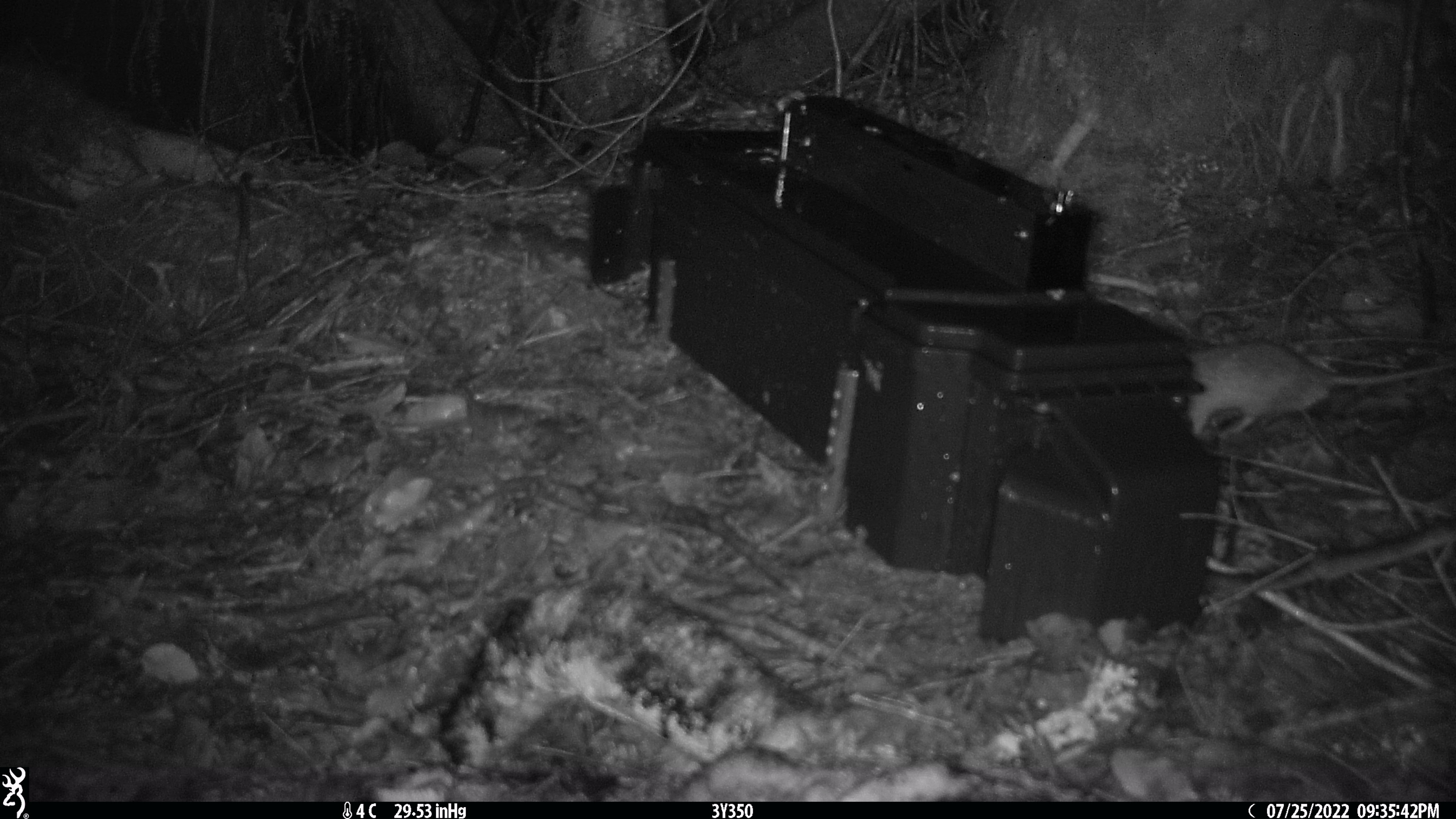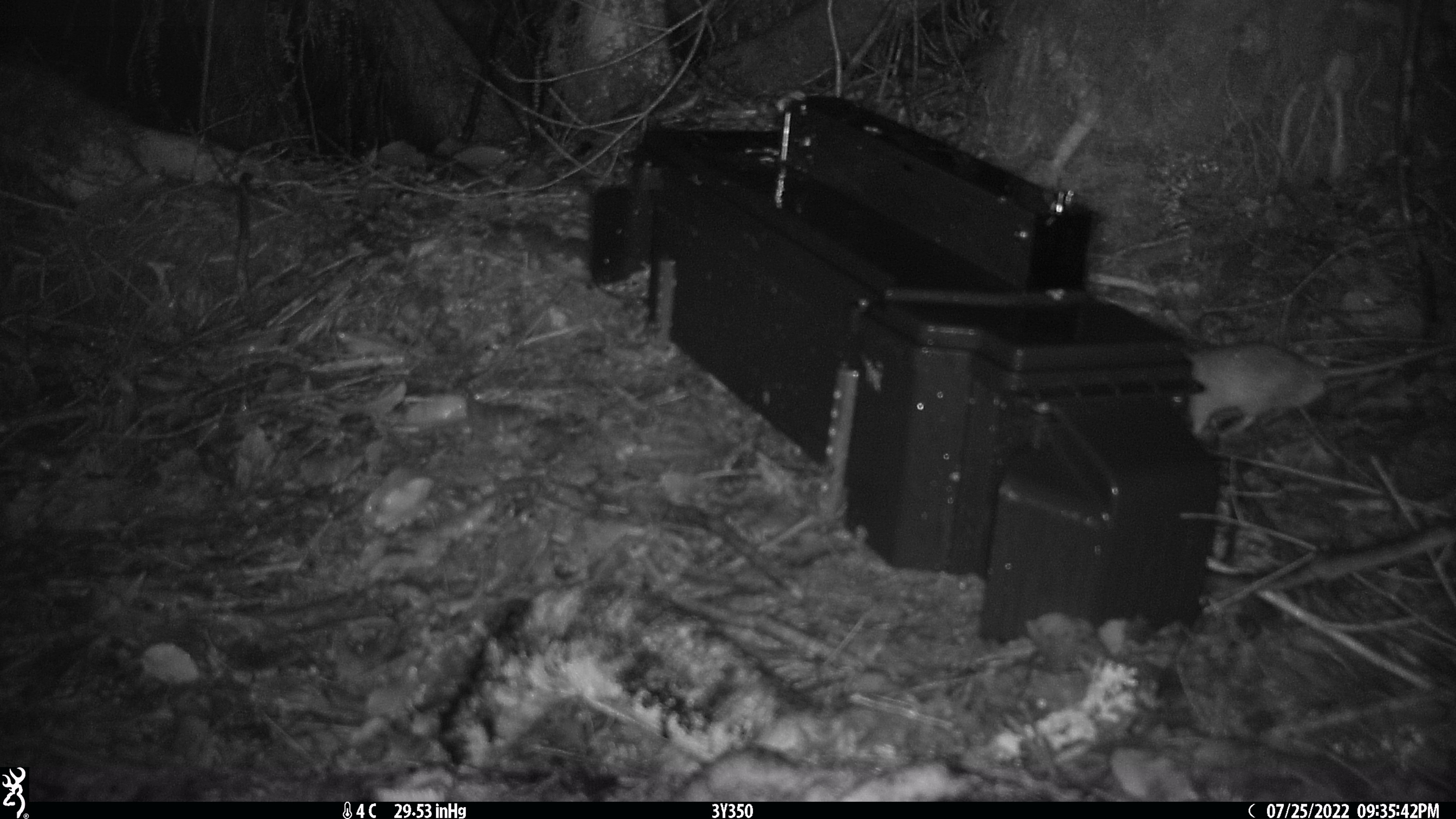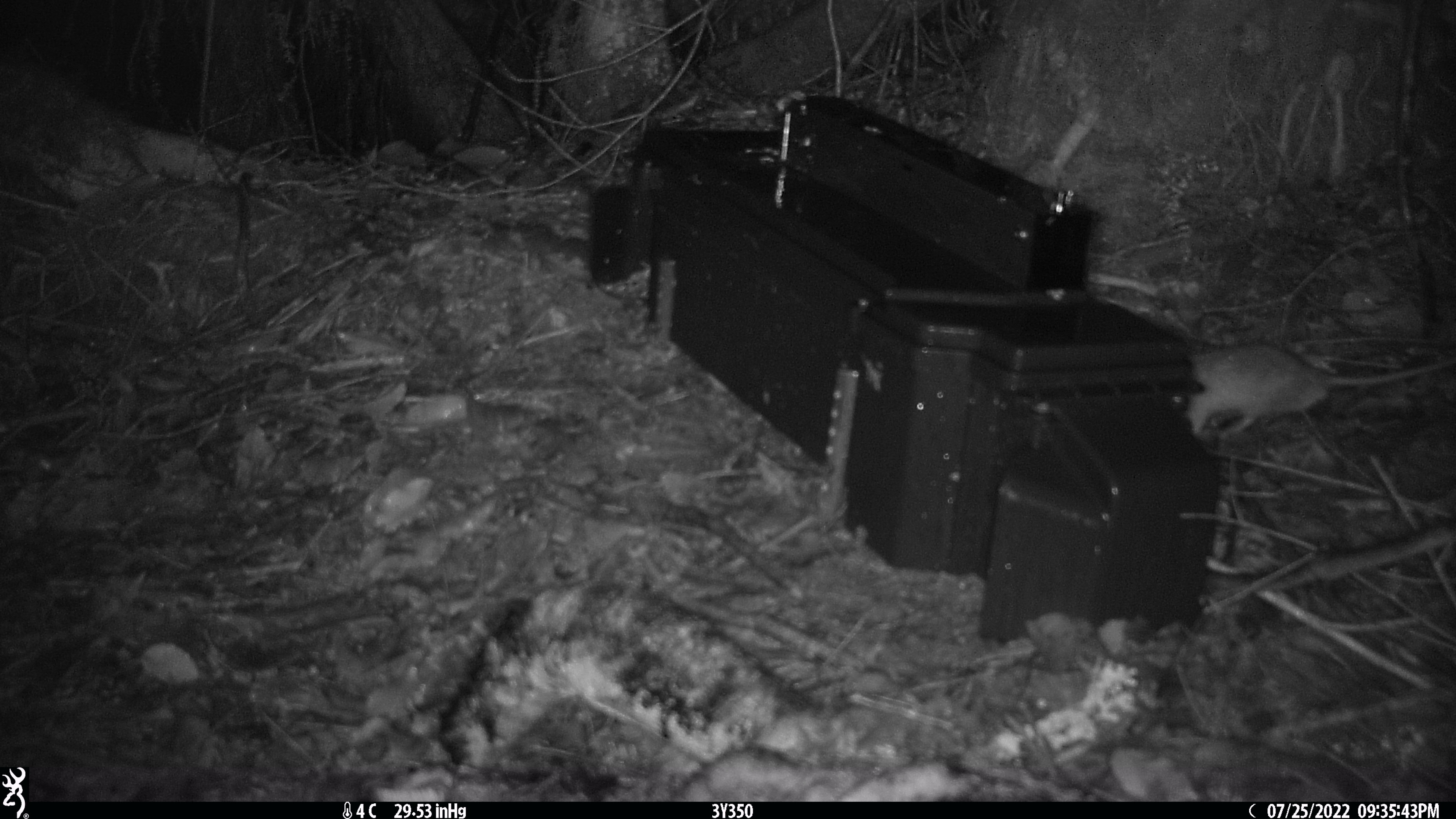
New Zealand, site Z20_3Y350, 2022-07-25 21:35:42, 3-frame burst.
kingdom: Animalia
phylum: Chordata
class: Mammalia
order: Rodentia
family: Muridae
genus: Rattus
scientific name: Rattus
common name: rat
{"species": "rat (Rattus)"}